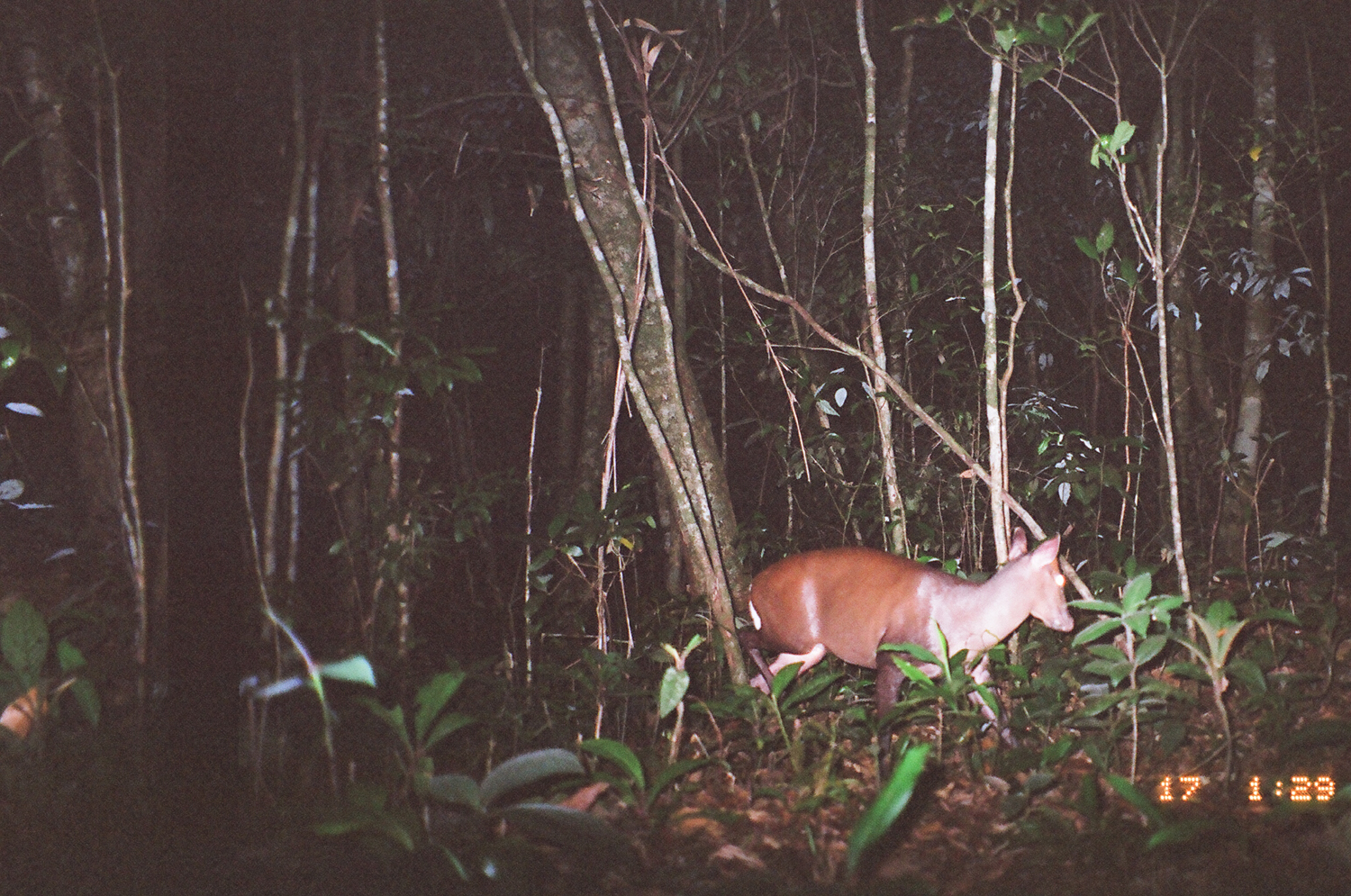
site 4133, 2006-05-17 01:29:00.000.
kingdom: Animalia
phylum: Chordata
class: Mammalia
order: Artiodactyla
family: Cervidae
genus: Muntiacus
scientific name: Muntiacus vuquangensis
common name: large-antlered muntjac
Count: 1.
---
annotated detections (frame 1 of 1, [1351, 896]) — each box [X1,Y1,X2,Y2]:
muntiacus vuquangensis: [733,525,1076,789]